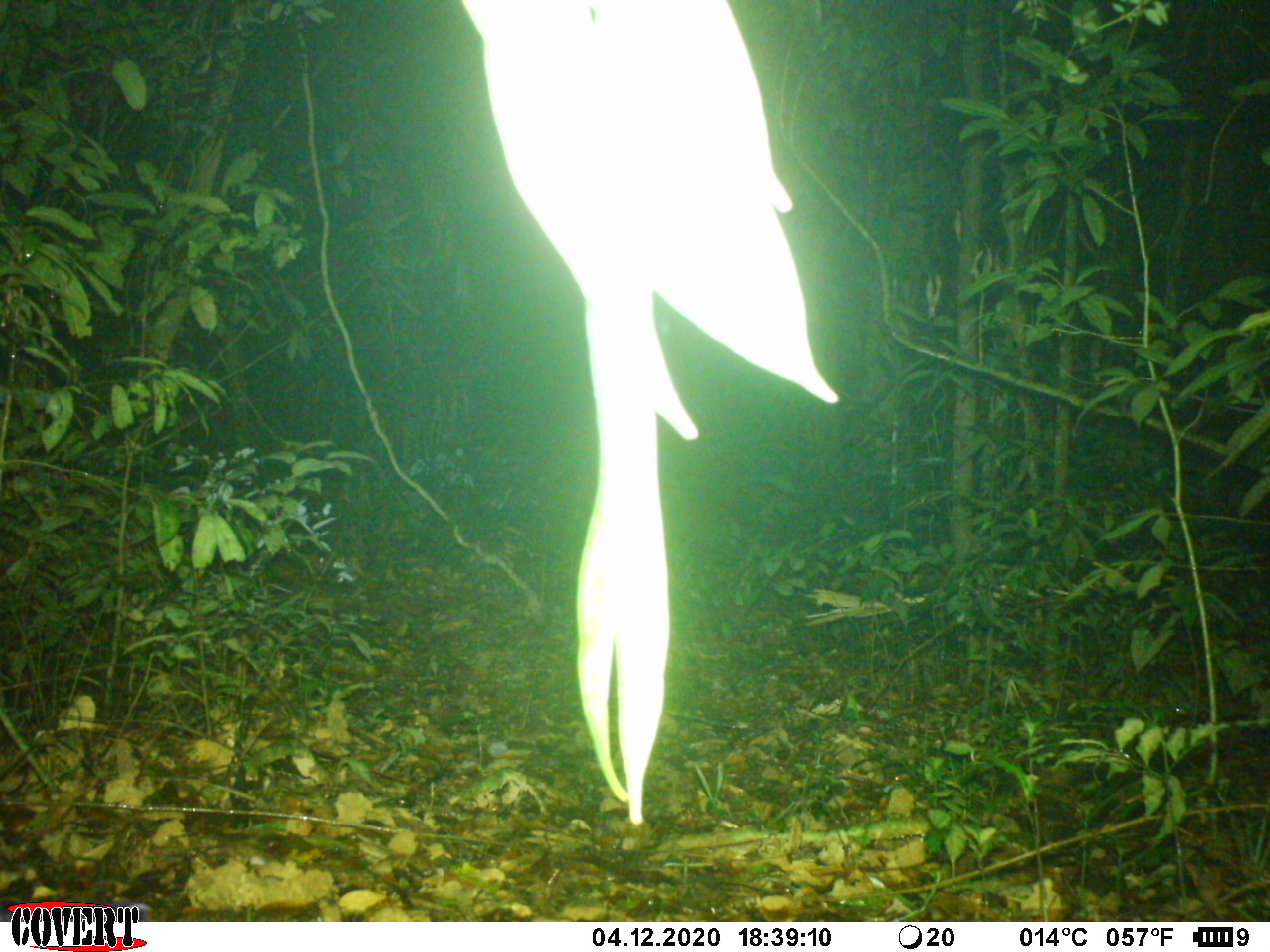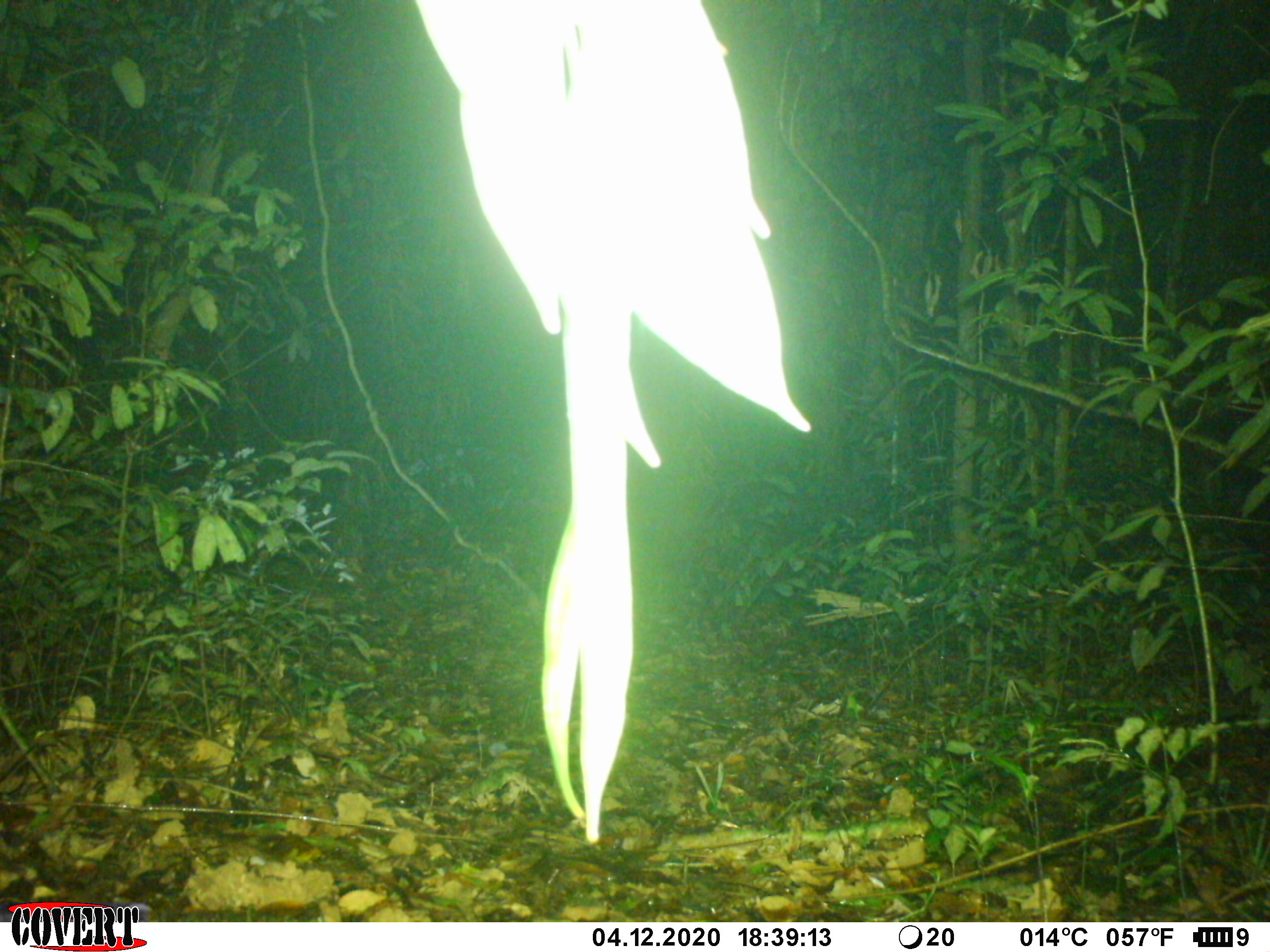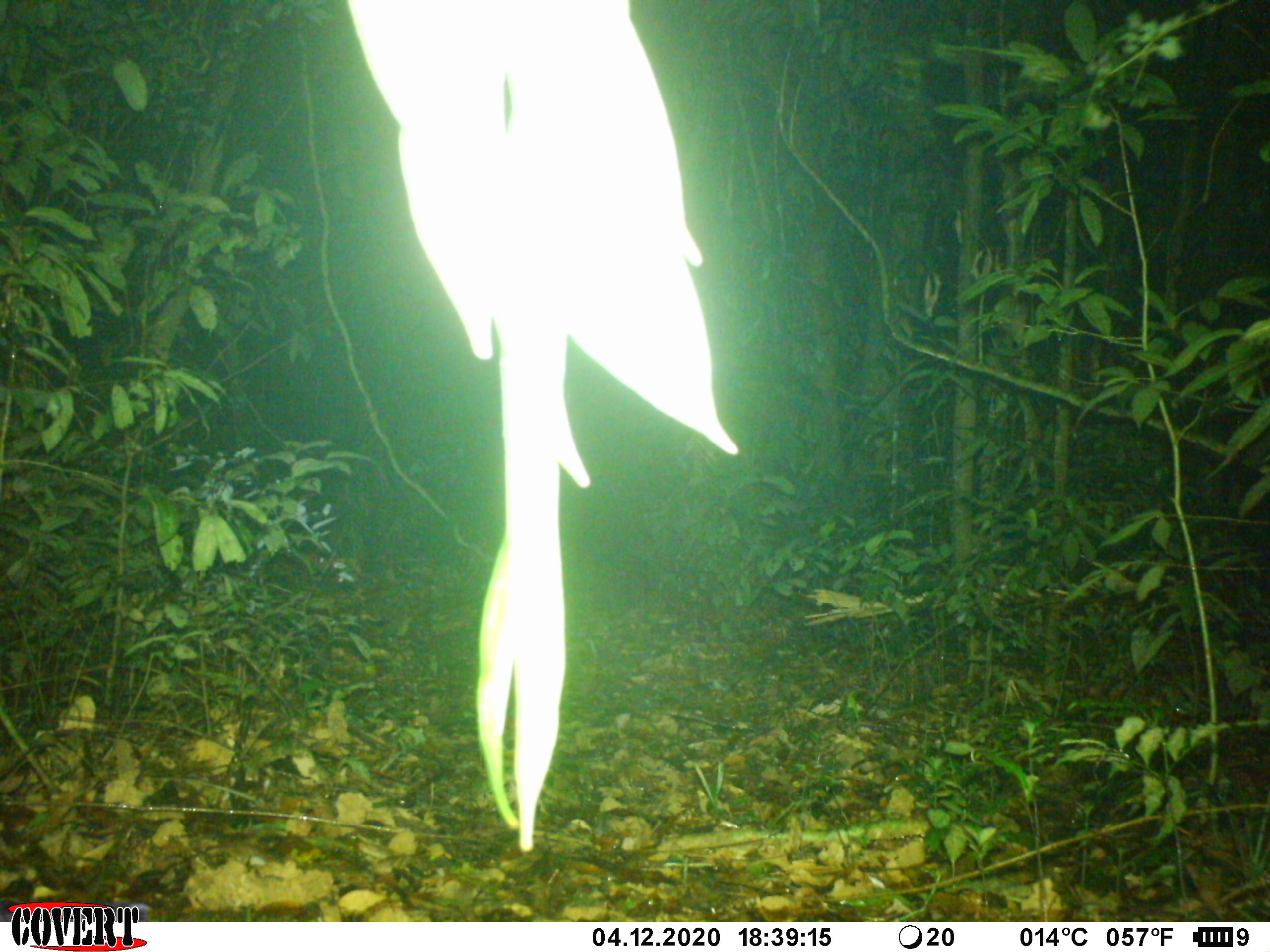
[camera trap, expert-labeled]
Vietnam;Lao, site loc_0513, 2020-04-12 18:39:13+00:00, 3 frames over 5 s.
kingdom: Animalia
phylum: Chordata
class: Mammalia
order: Artiodactyla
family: Cervidae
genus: Rusa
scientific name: Rusa unicolor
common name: sambar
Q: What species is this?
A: Sambar (Rusa unicolor).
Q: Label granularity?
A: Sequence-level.